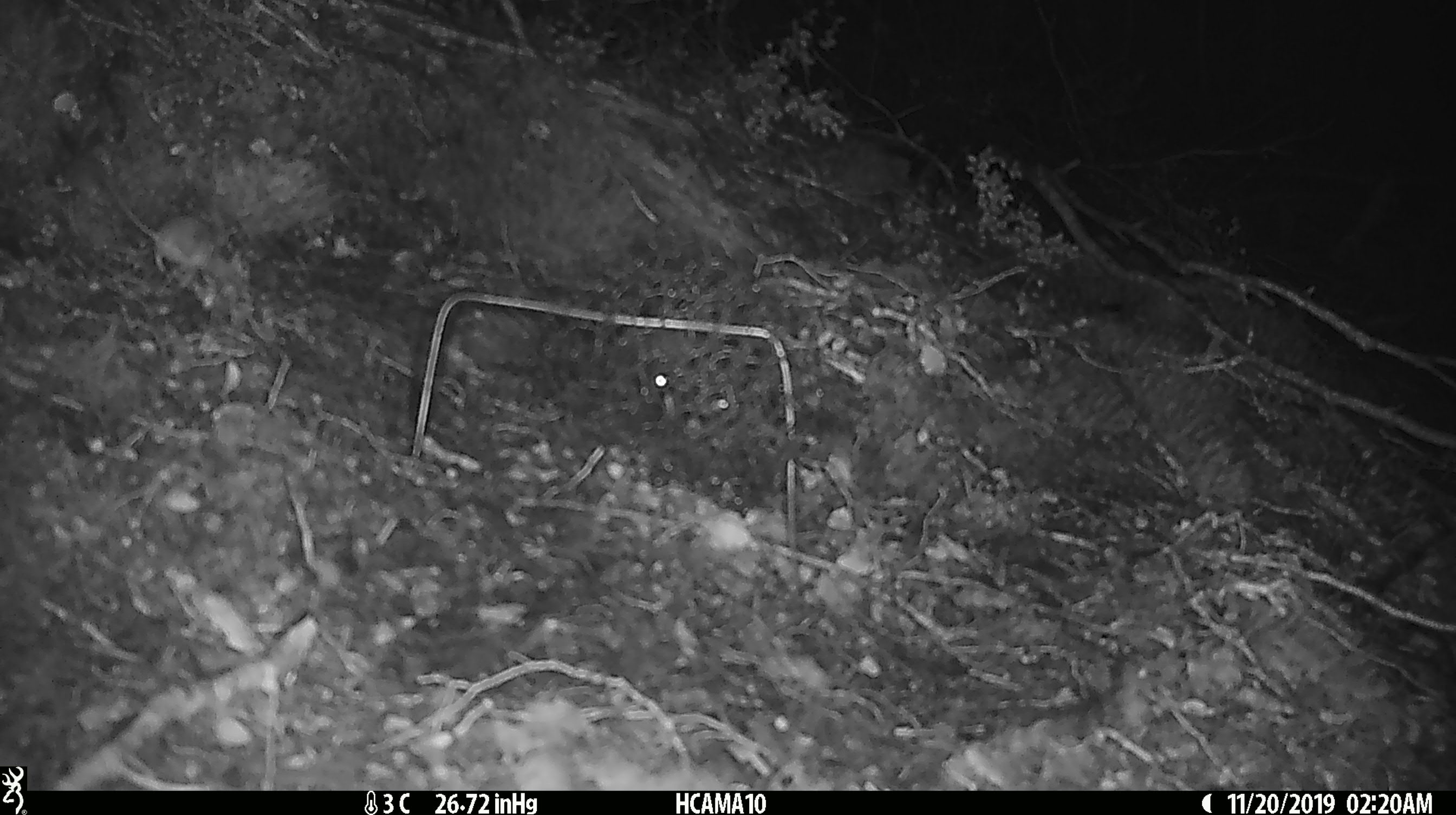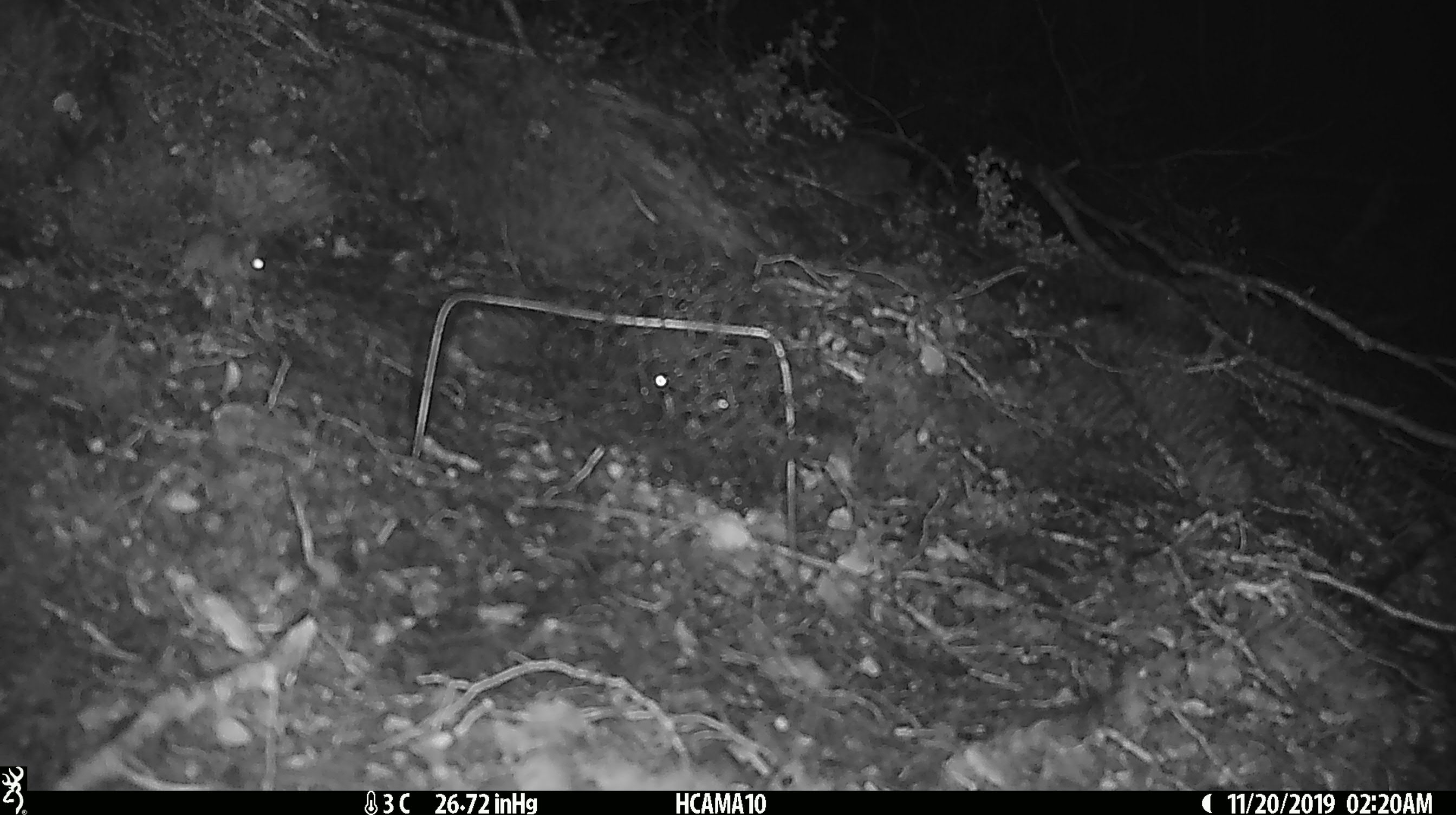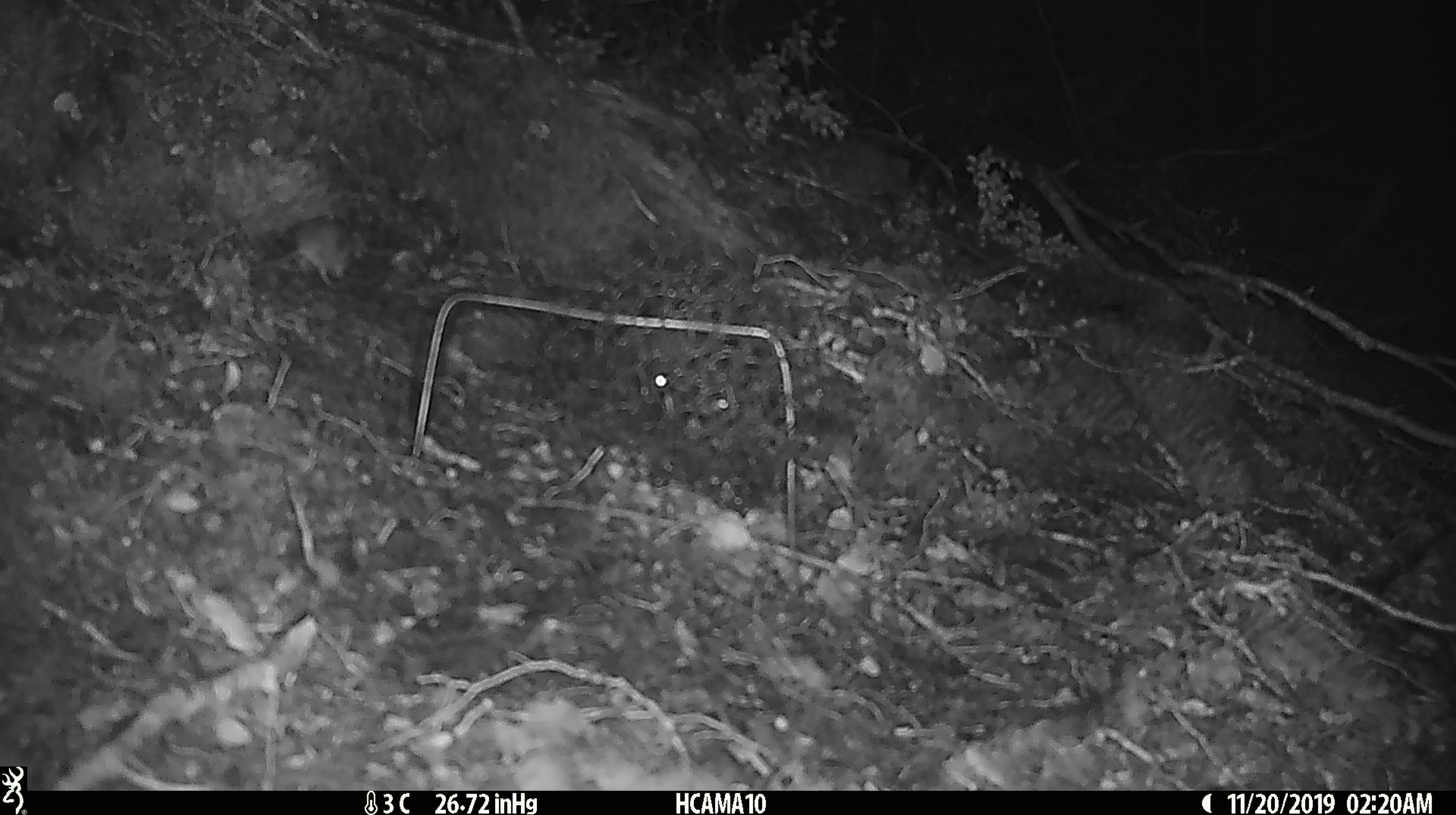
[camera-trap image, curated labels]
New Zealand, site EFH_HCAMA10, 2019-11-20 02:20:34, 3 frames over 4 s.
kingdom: Animalia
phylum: Chordata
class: Mammalia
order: Rodentia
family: Muridae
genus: Mus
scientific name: Mus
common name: mouse